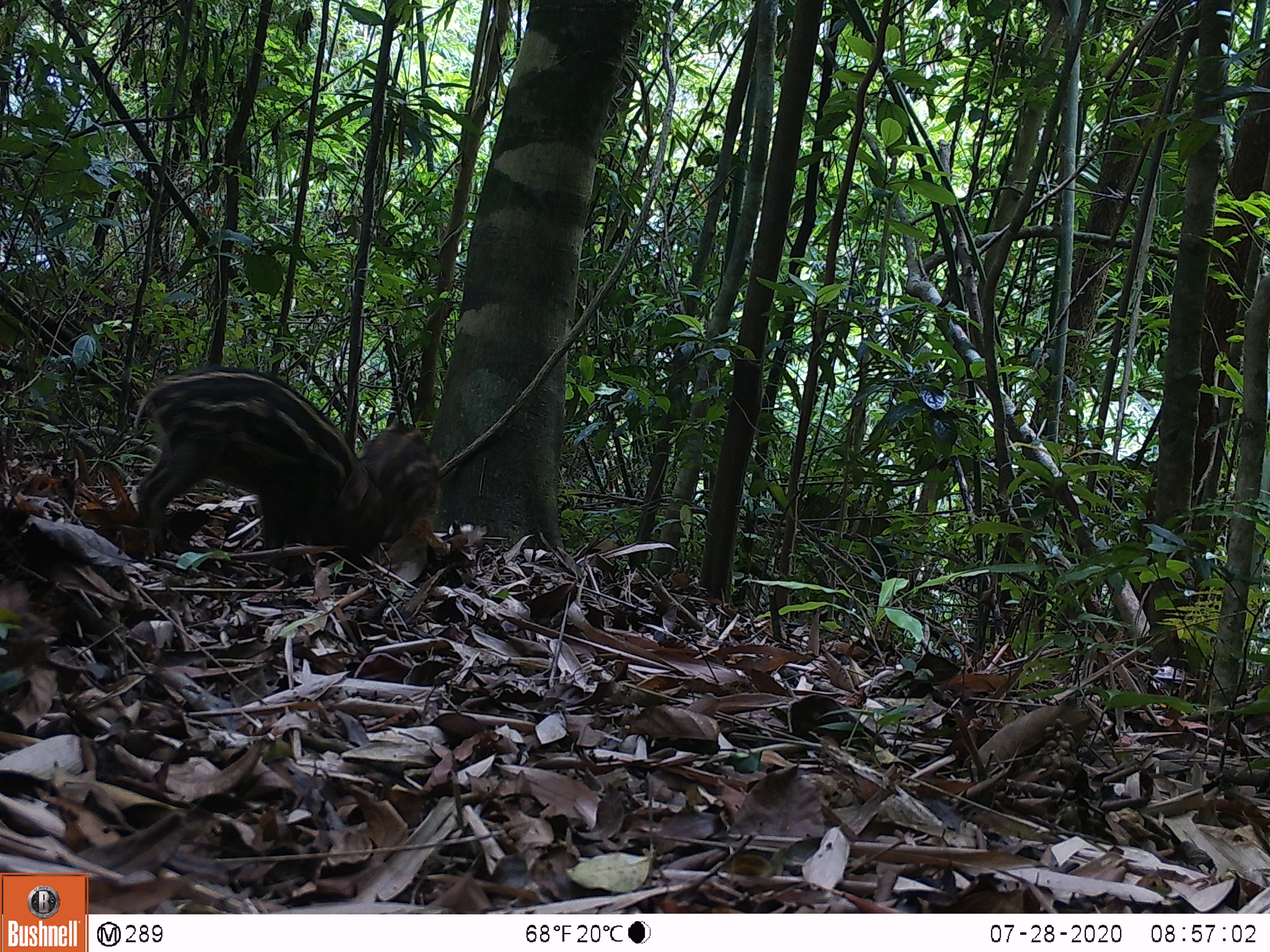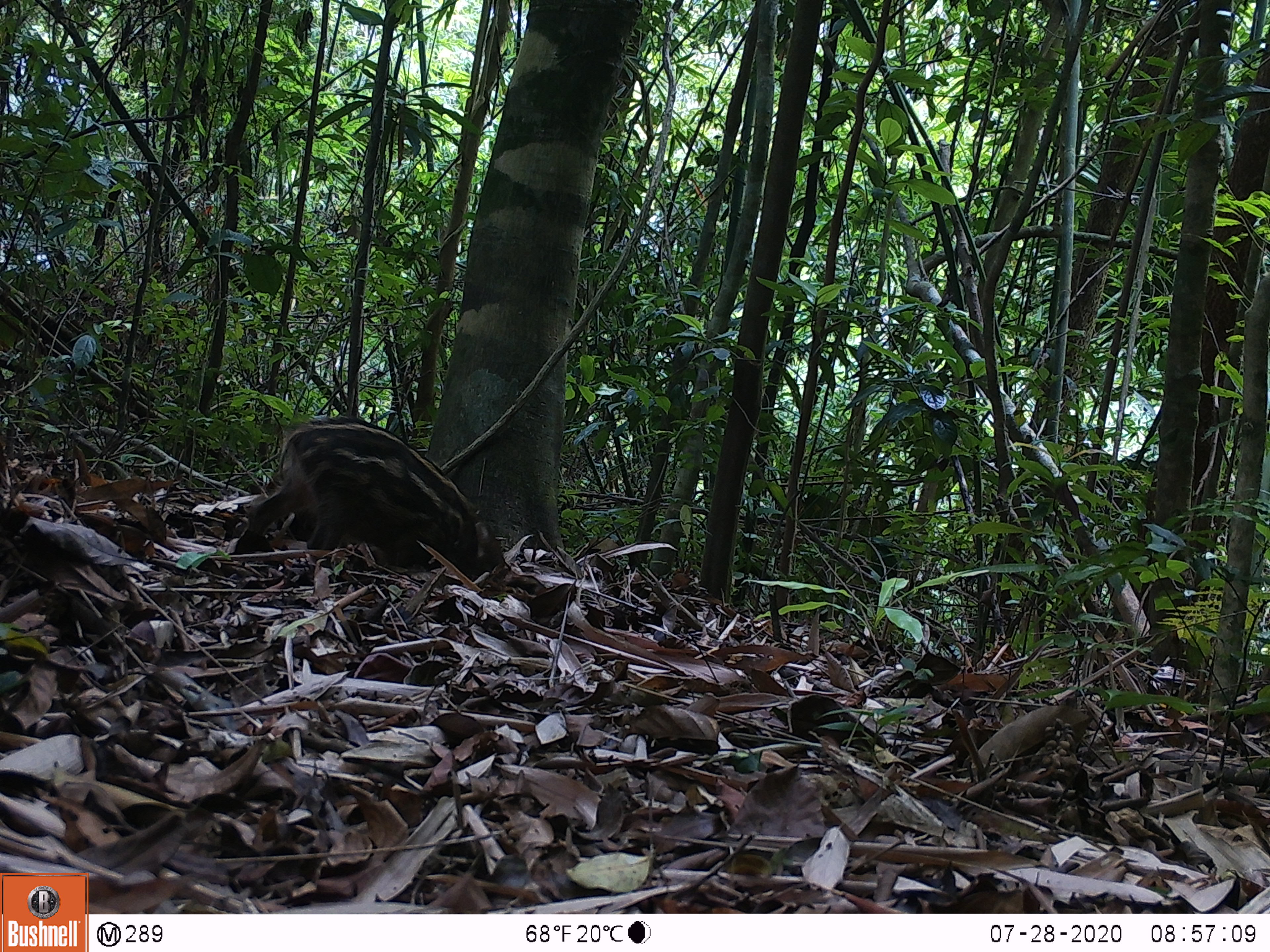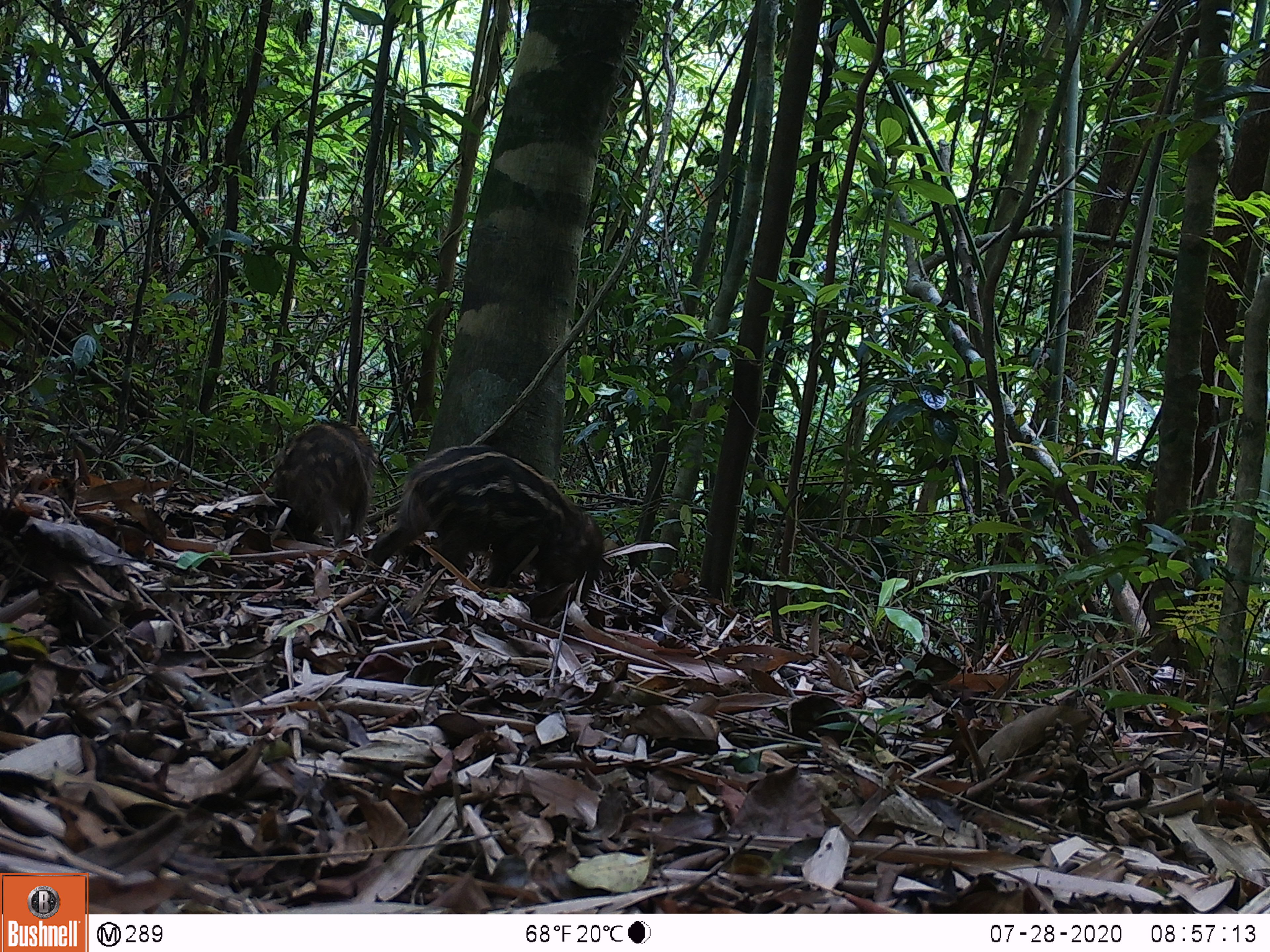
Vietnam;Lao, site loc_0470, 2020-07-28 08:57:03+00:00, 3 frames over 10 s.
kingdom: Animalia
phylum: Chordata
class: Mammalia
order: Artiodactyla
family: Suidae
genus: Sus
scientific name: Sus scrofa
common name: eurasian wild pig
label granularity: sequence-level